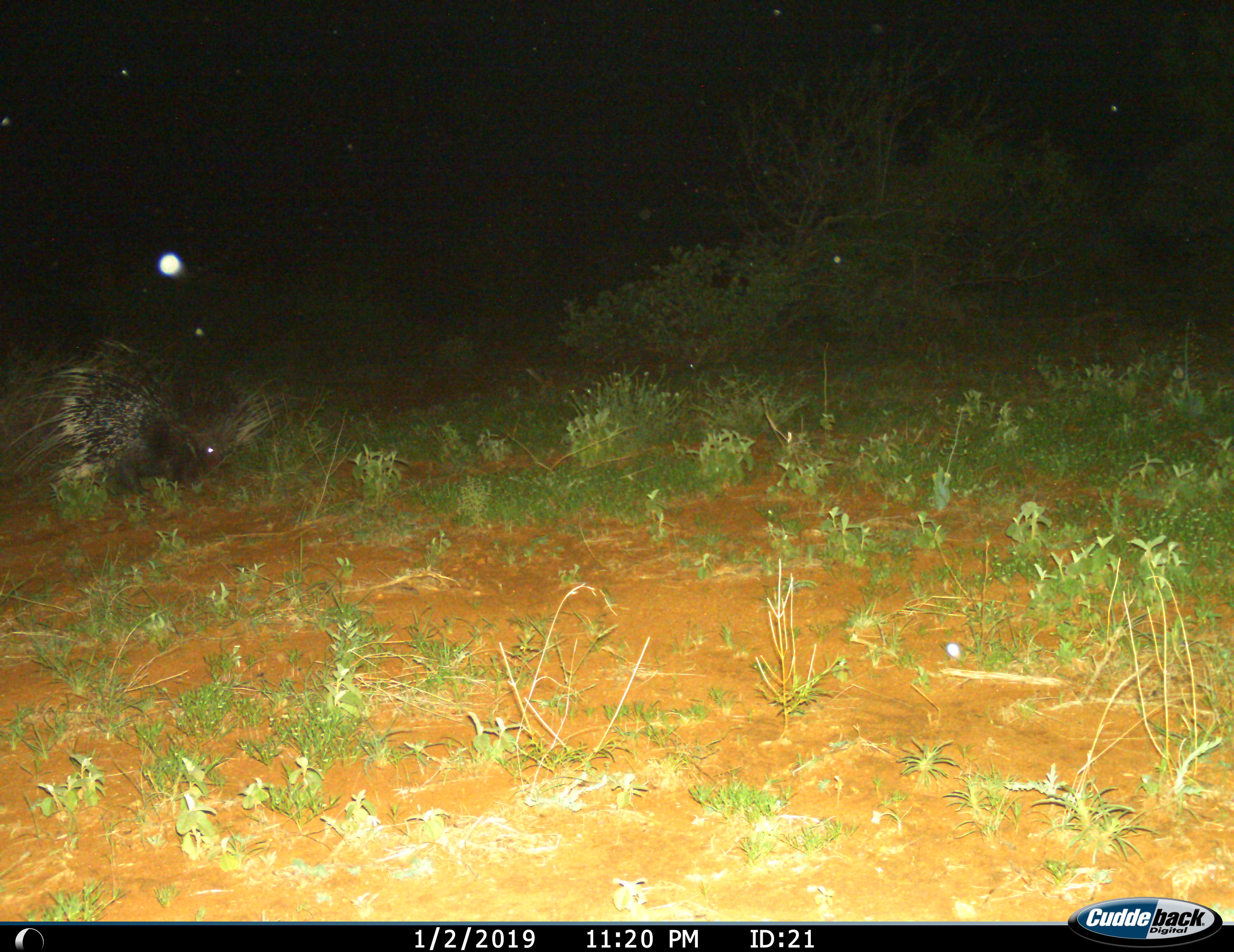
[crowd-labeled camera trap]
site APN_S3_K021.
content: unidentified animal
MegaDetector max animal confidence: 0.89